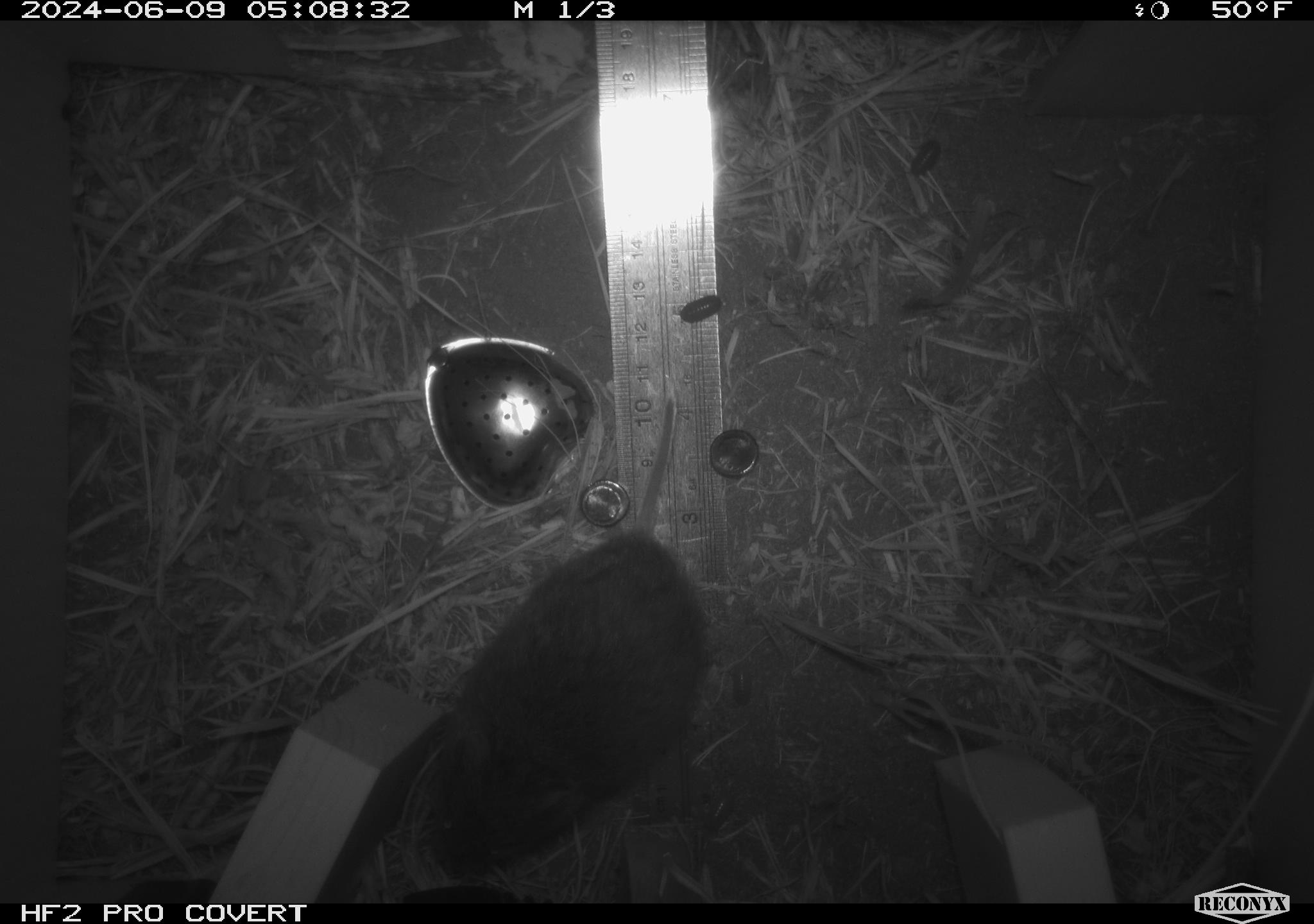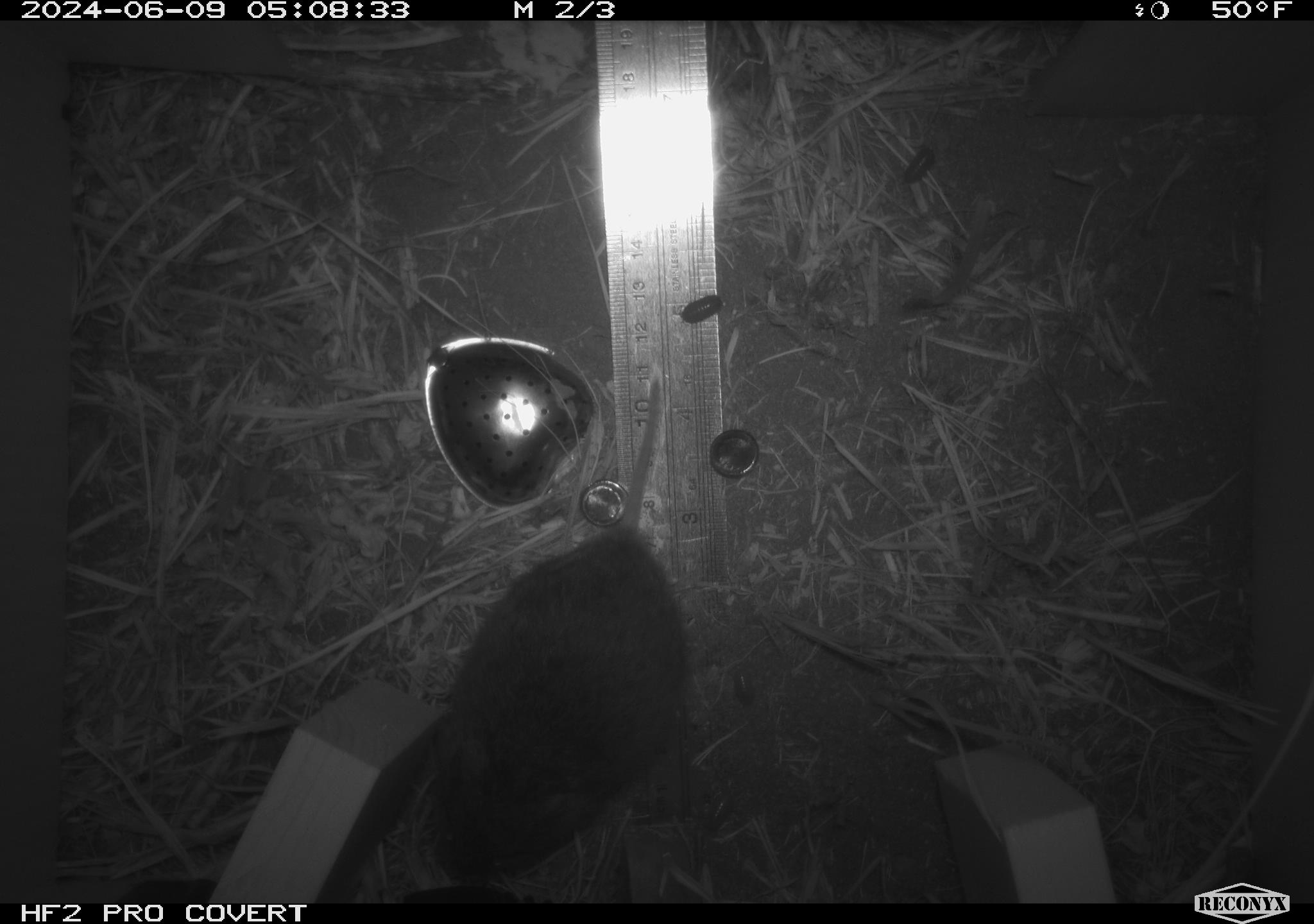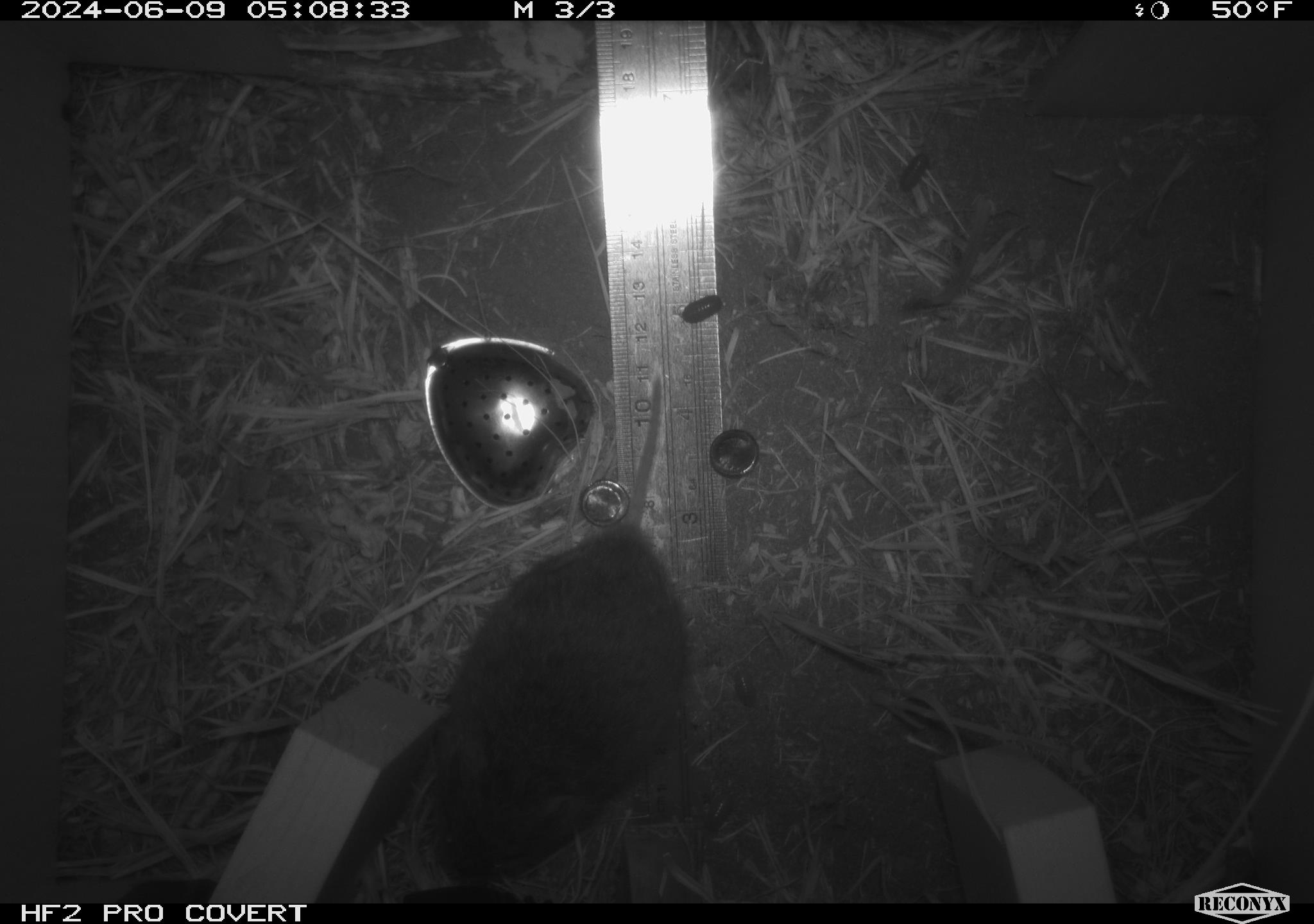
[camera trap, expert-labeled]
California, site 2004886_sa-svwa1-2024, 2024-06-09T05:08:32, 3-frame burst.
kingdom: Animalia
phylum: Chordata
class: Mammalia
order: Rodentia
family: Cricetidae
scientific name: Arvicolinae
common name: voles, lemmings, and muskrats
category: arvicolinae subfamily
Arvicolinae subfamily (voles, lemmings, and muskrats) (Arvicolinae).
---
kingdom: Animalia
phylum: Arthropoda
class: Malacostraca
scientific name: Malacostraca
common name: amphipods, crabs, isopods, krill, lobsters and shrimps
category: malacostracan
Malacostracan (amphipods, crabs, isopods, krill, lobsters and shrimps) (Malacostraca).